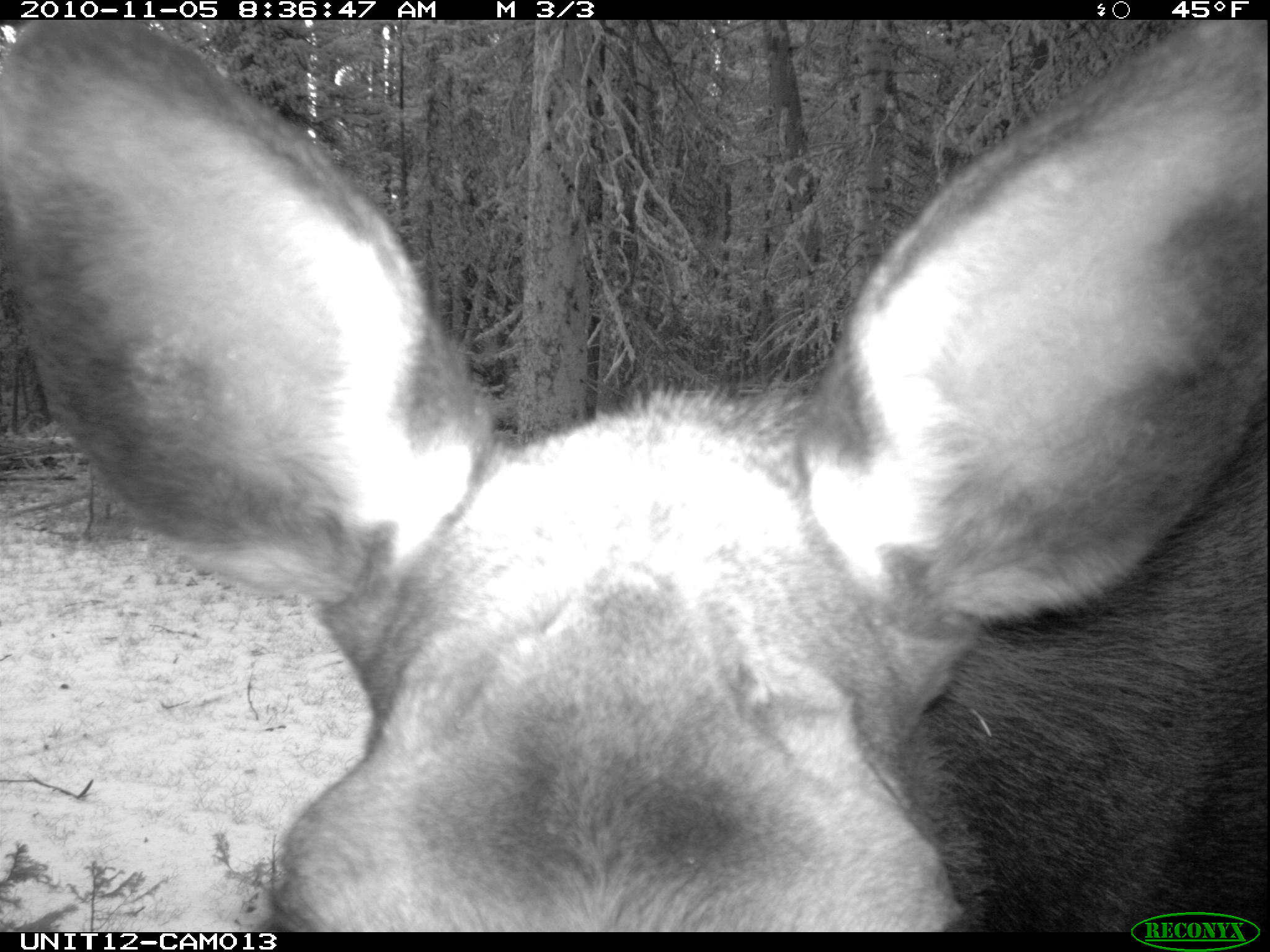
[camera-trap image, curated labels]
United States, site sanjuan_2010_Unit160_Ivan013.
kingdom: Animalia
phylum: Chordata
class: Mammalia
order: Artiodactyla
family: Cervidae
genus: Alces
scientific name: Alces alces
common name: moose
Alces alces (moose).